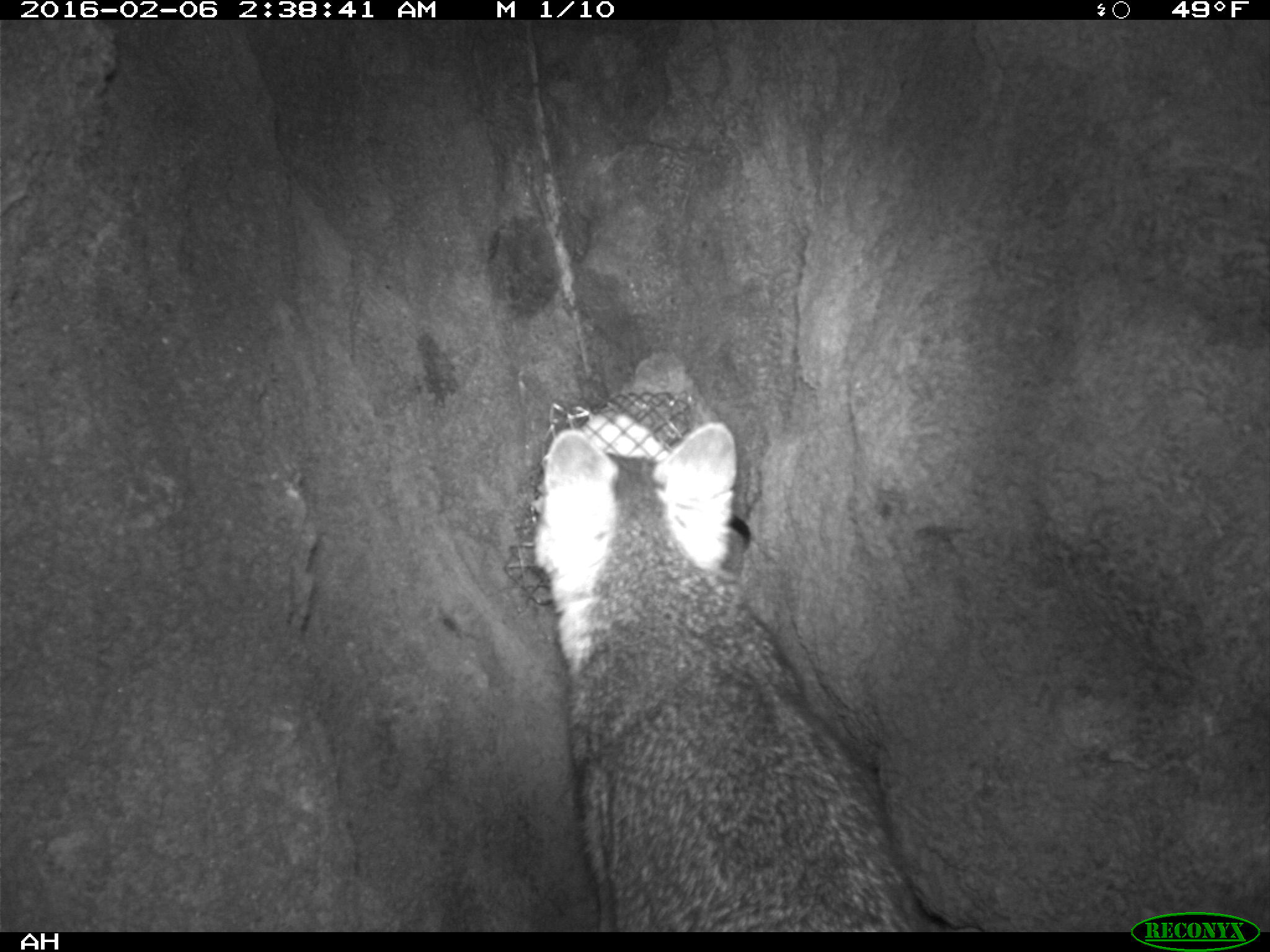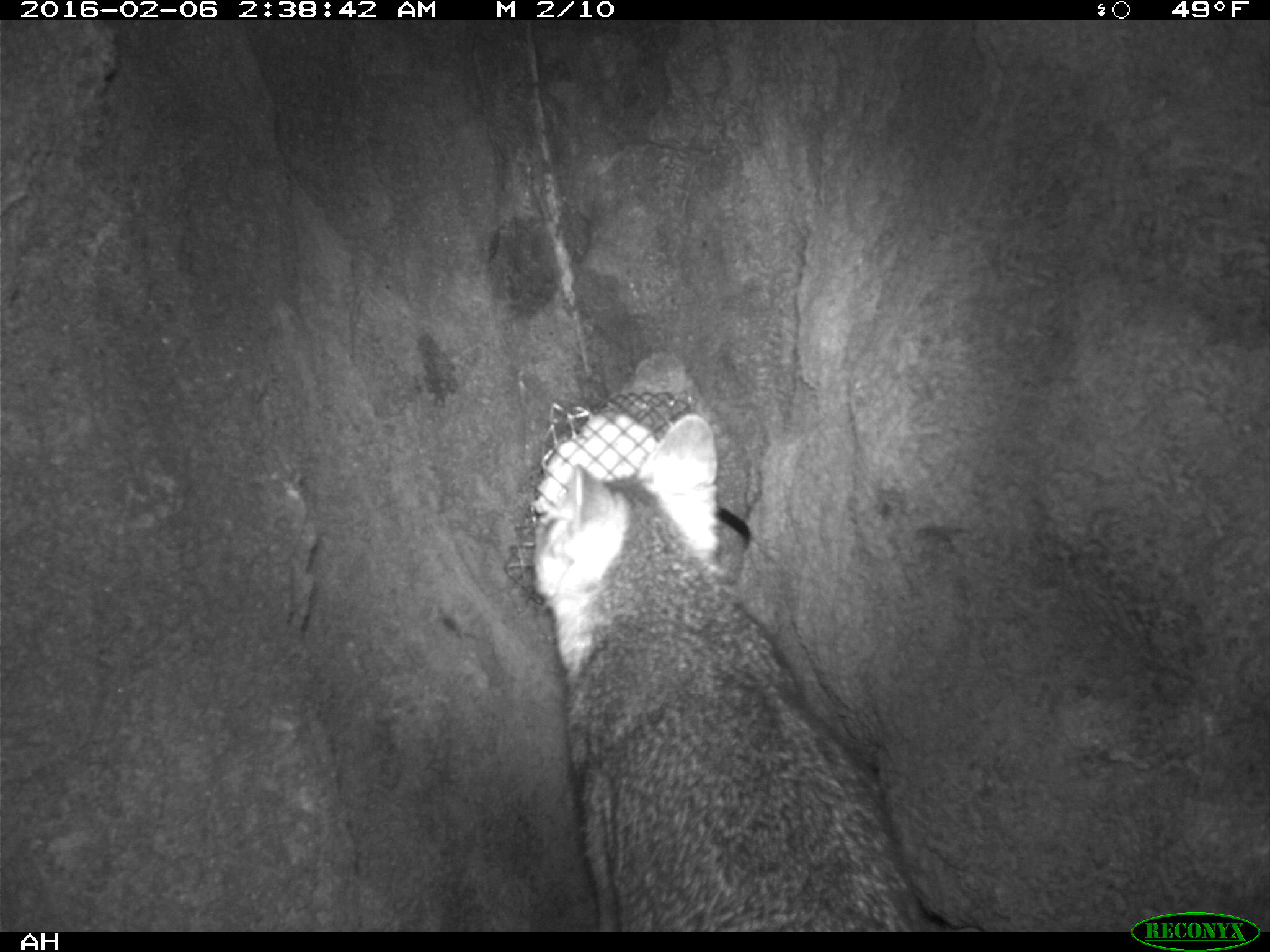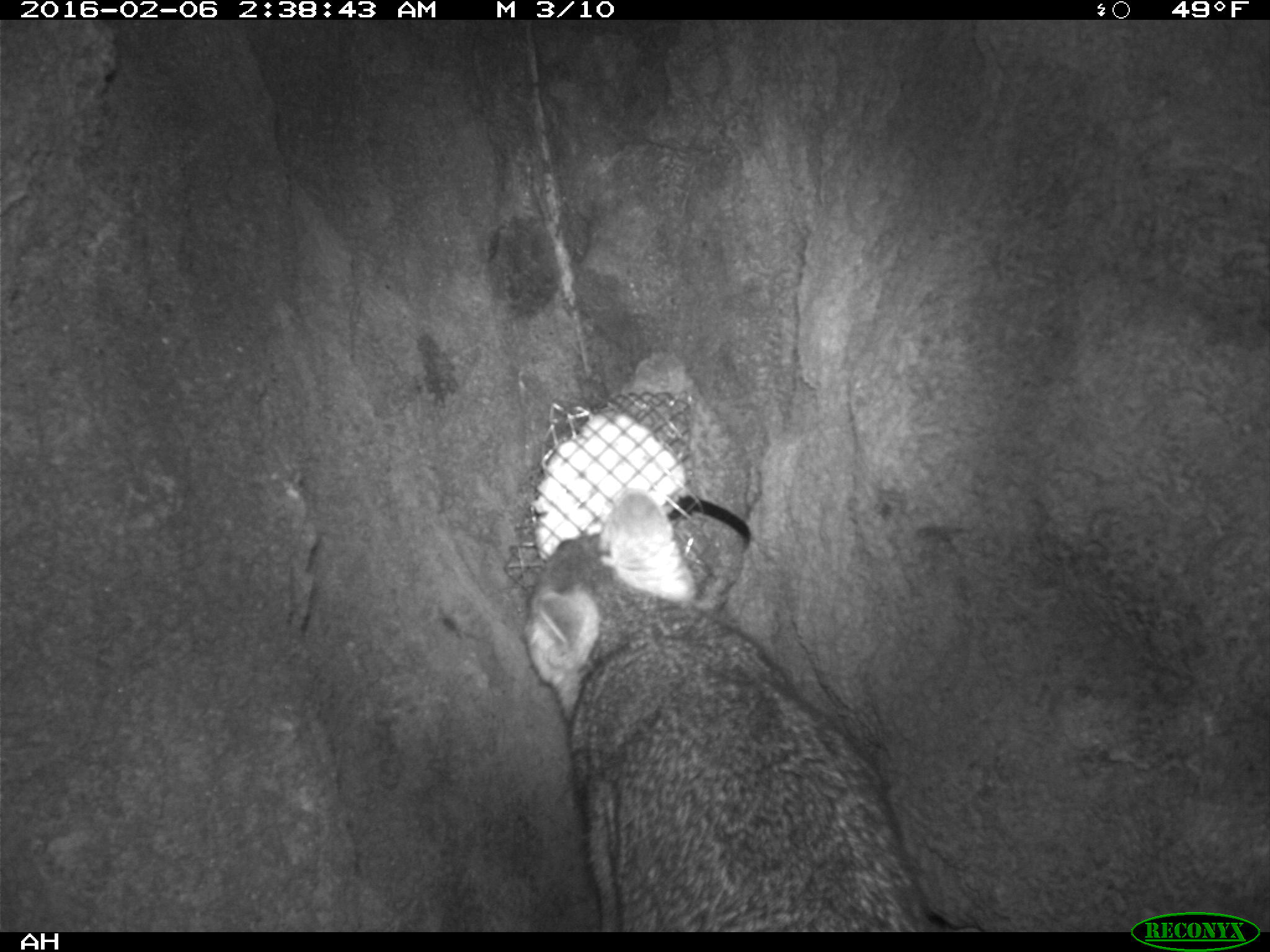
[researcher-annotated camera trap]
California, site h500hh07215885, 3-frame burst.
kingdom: Animalia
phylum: Chordata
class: Mammalia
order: Carnivora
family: Canidae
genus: Urocyon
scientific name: Urocyon littoralis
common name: island fox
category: fox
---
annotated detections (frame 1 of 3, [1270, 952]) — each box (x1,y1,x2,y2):
fox: (531,422,936,930)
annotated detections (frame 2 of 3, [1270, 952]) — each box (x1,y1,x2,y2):
fox: (531,412,918,932)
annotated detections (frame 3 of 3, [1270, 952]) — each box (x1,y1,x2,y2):
fox: (524,489,928,932)